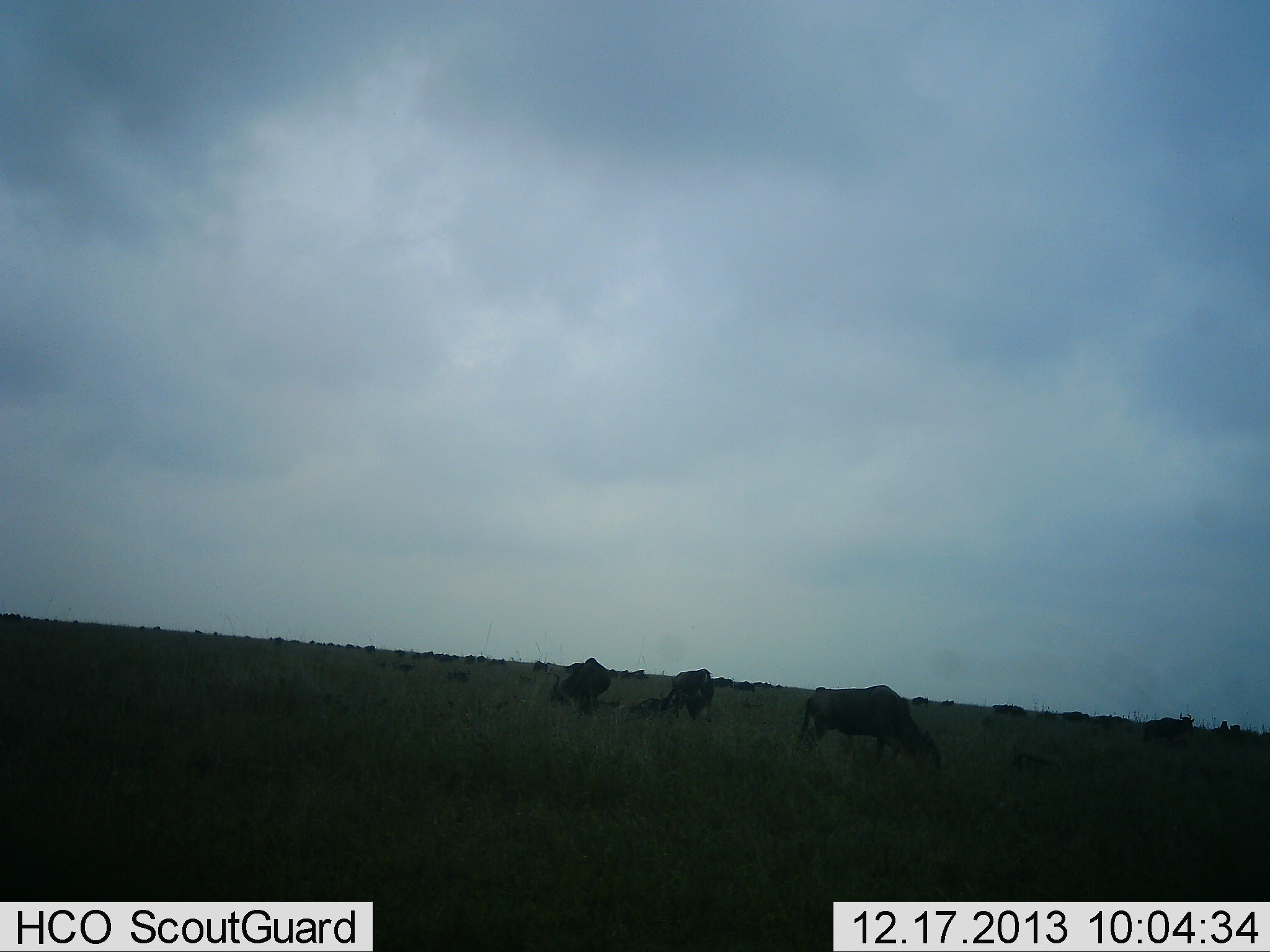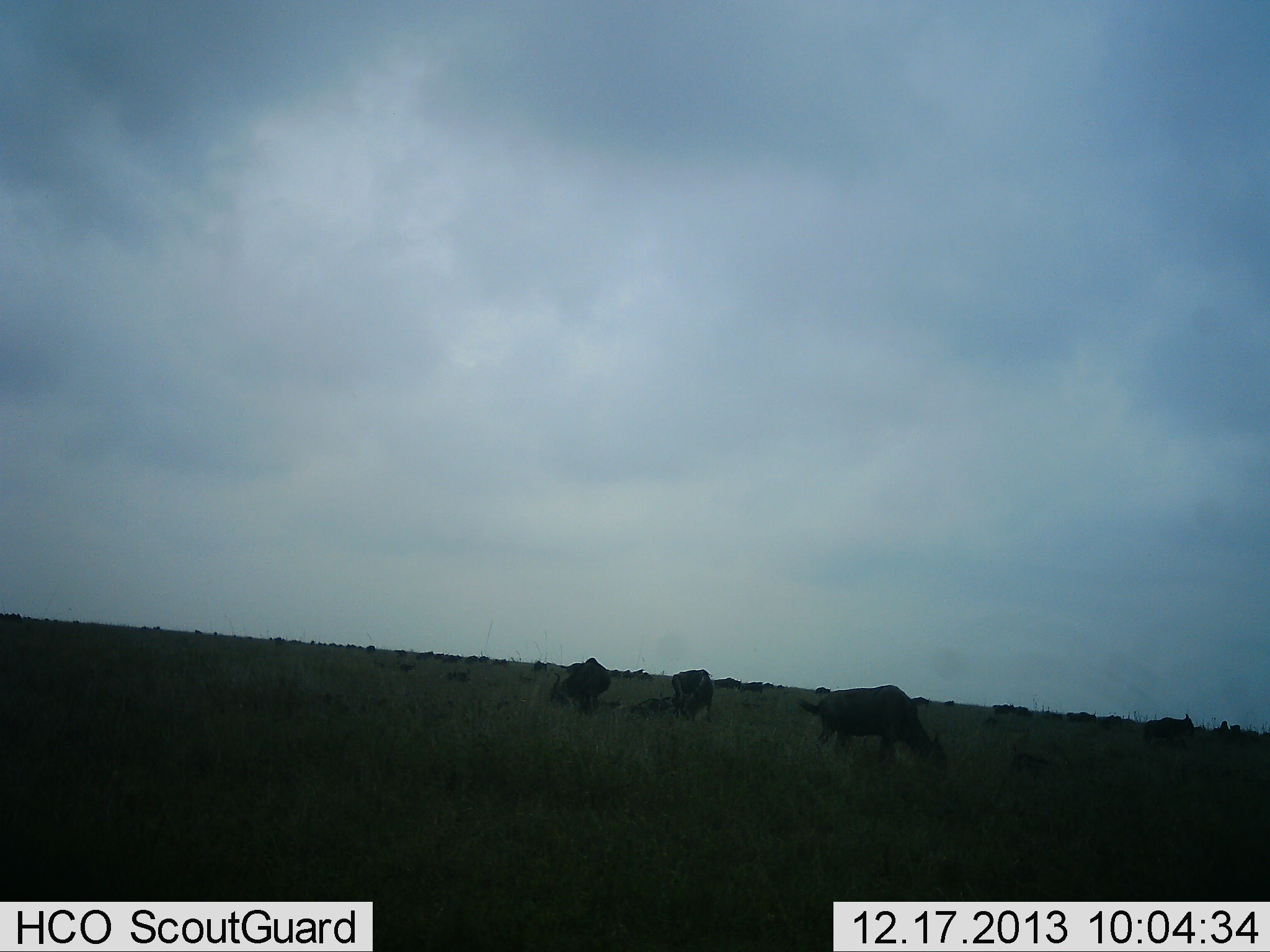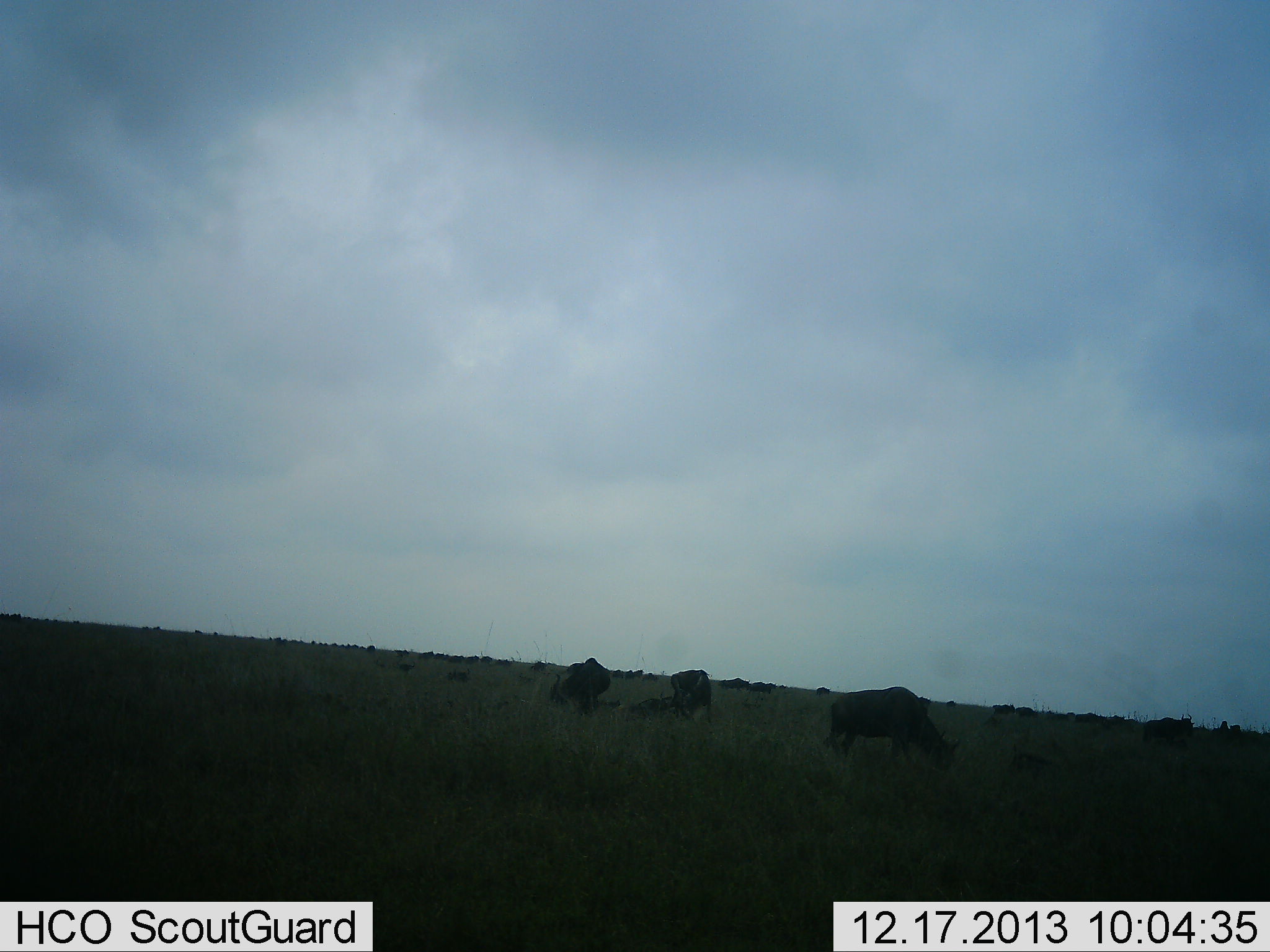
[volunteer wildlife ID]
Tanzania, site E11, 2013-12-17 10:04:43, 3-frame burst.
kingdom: Animalia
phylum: Chordata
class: Mammalia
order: Artiodactyla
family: Bovidae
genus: Connochaetes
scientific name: Connochaetes taurinus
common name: blue wildebeest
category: wildebeest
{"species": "wildebeest (blue wildebeest) (Connochaetes taurinus)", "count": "11-50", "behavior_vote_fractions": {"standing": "40%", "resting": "20%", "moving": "30%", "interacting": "10%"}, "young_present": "0%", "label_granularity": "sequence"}